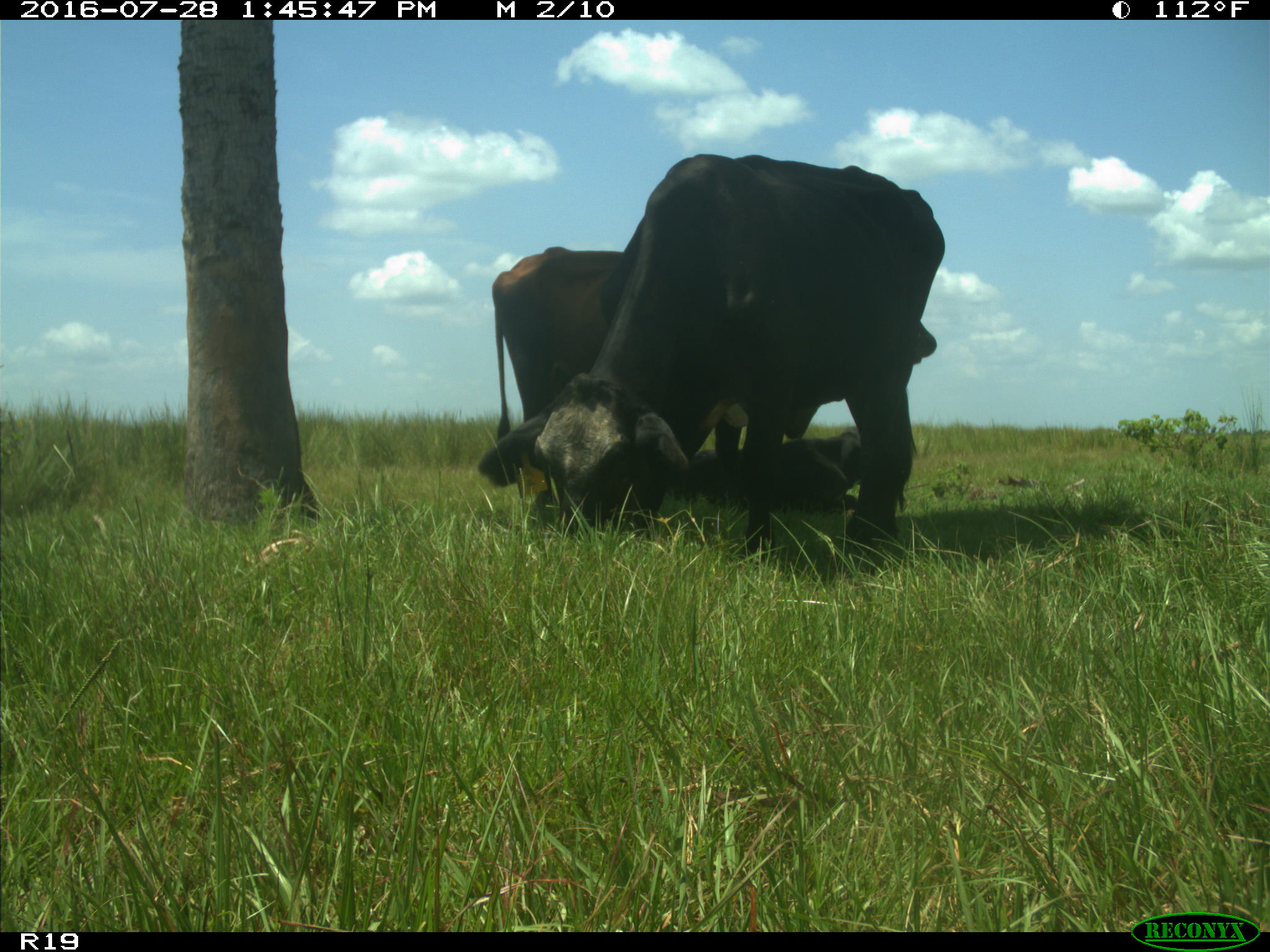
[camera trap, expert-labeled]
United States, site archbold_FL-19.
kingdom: Animalia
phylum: Chordata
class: Mammalia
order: Artiodactyla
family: Bovidae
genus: Bos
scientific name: Bos taurus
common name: domestic cow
Bos taurus (domestic cow).